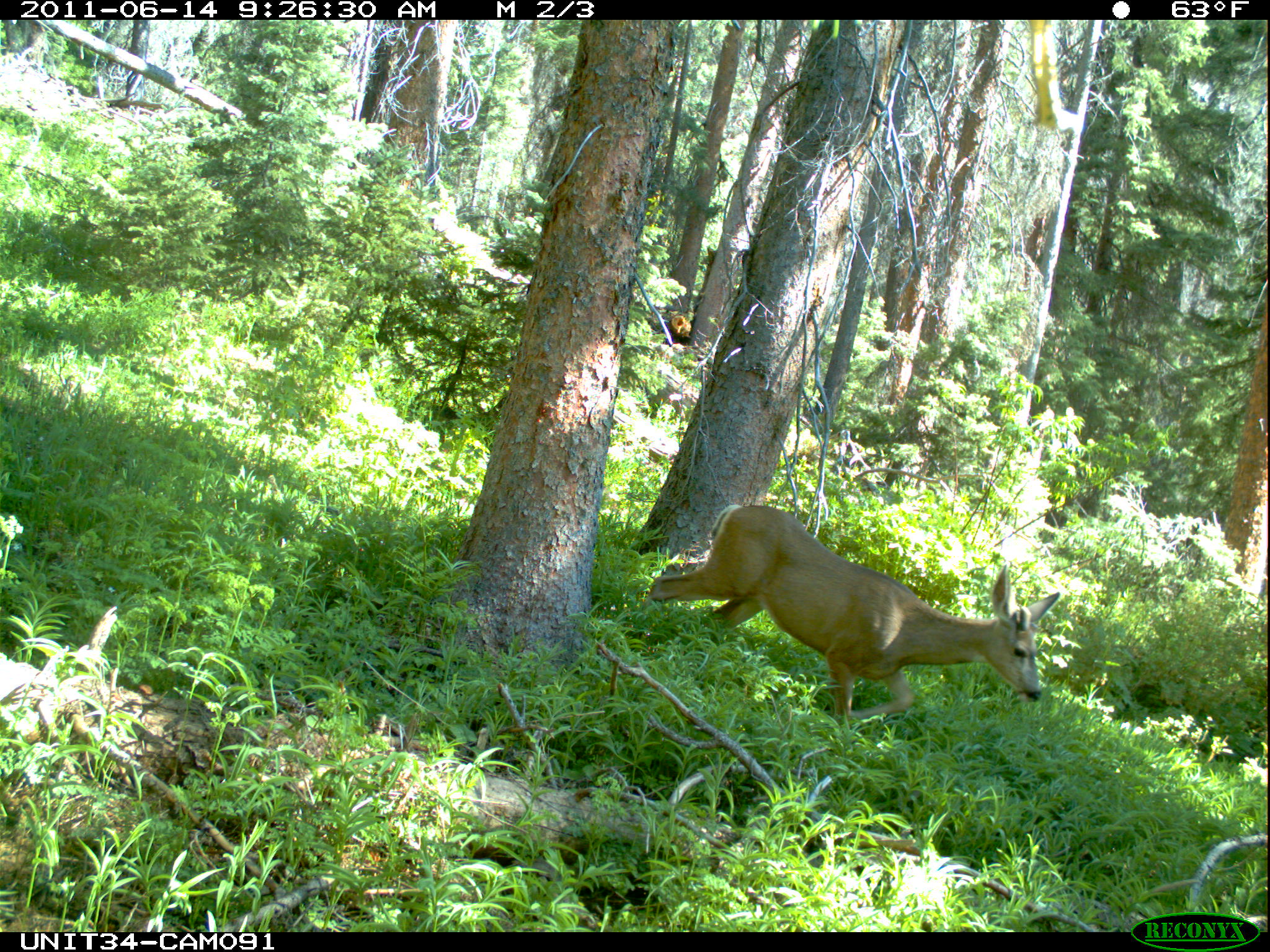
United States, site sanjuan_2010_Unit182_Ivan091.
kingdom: Animalia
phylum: Chordata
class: Mammalia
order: Artiodactyla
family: Cervidae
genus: Odocoileus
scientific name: Odocoileus hemionus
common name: mule deer